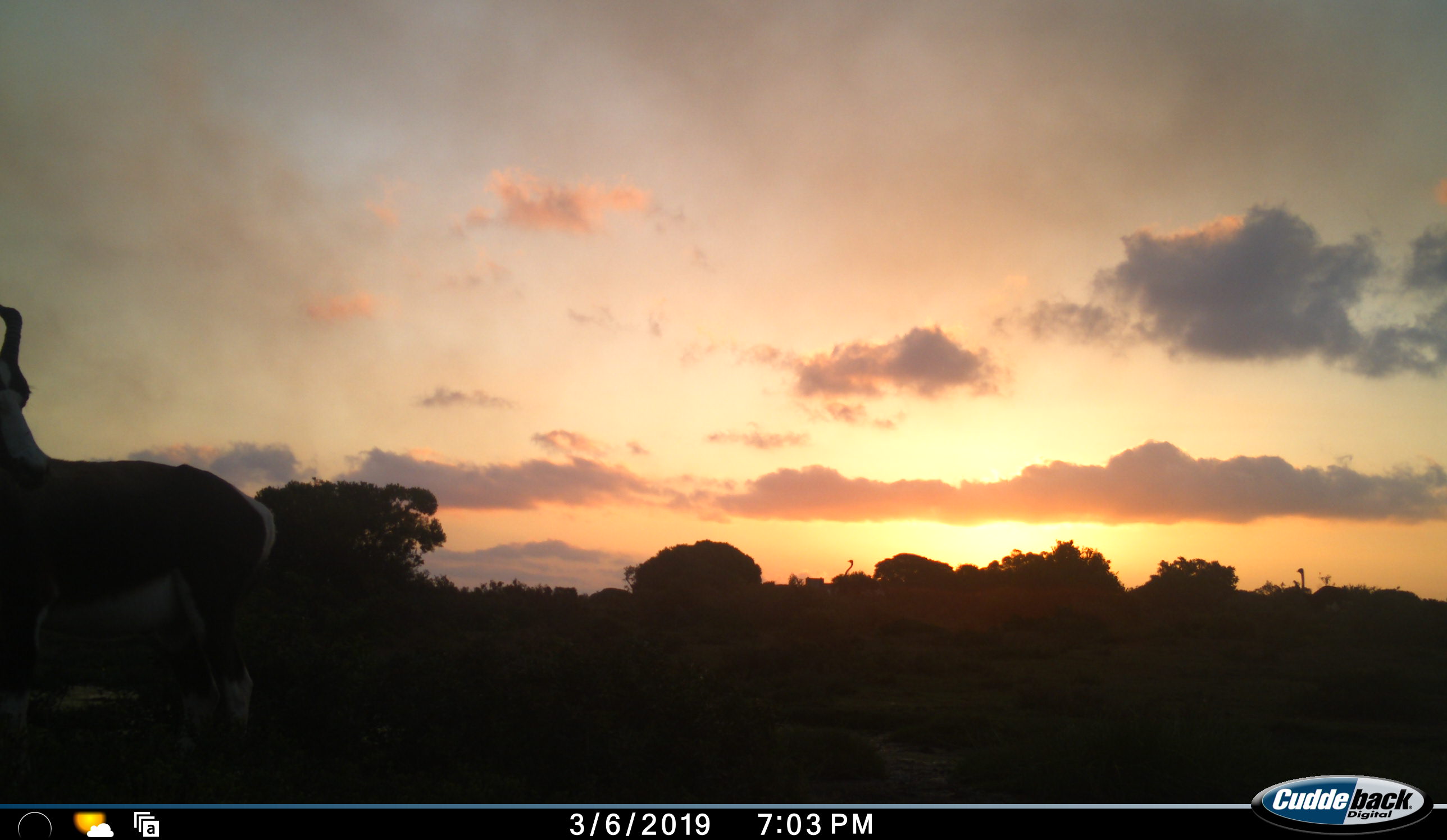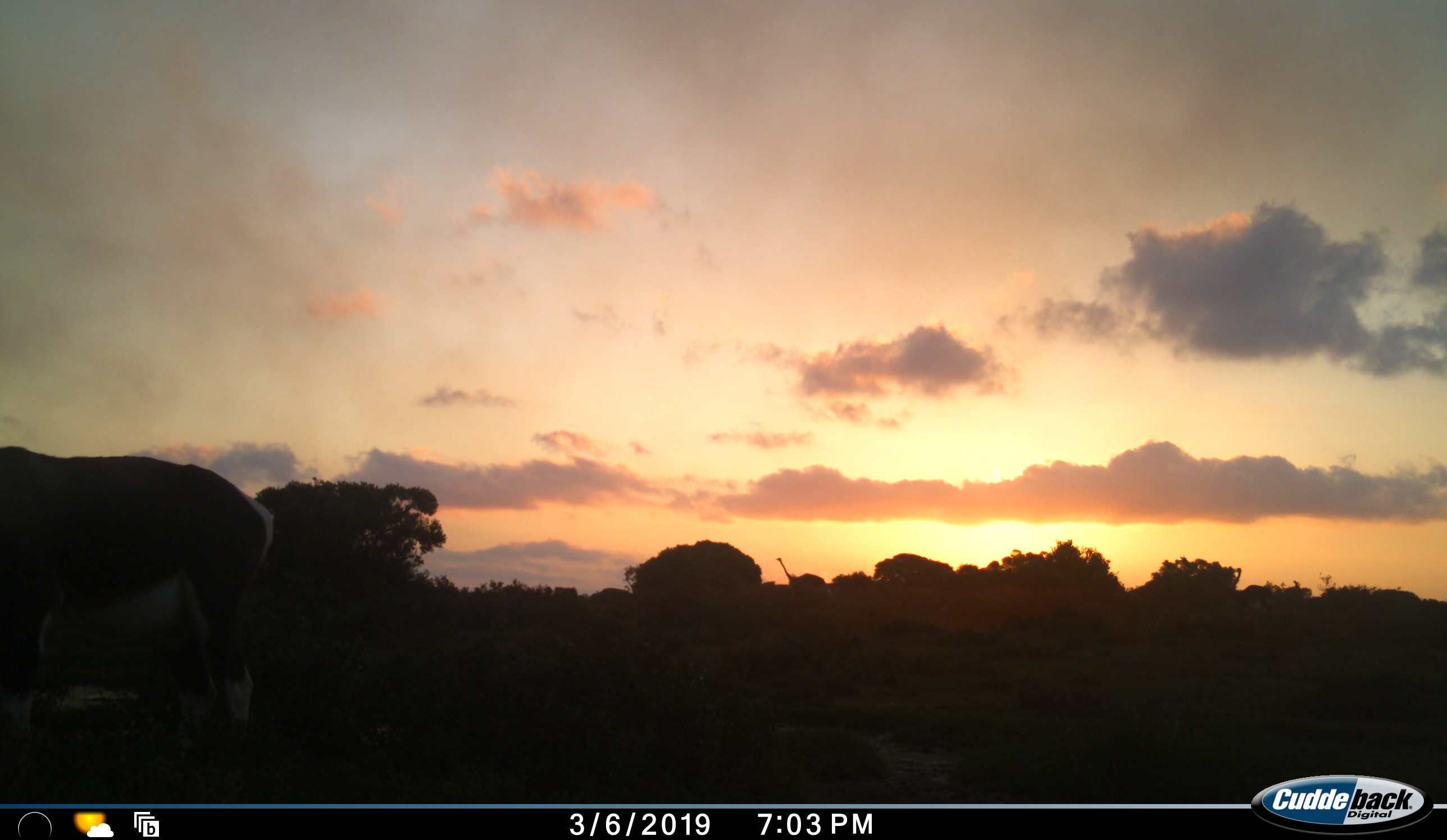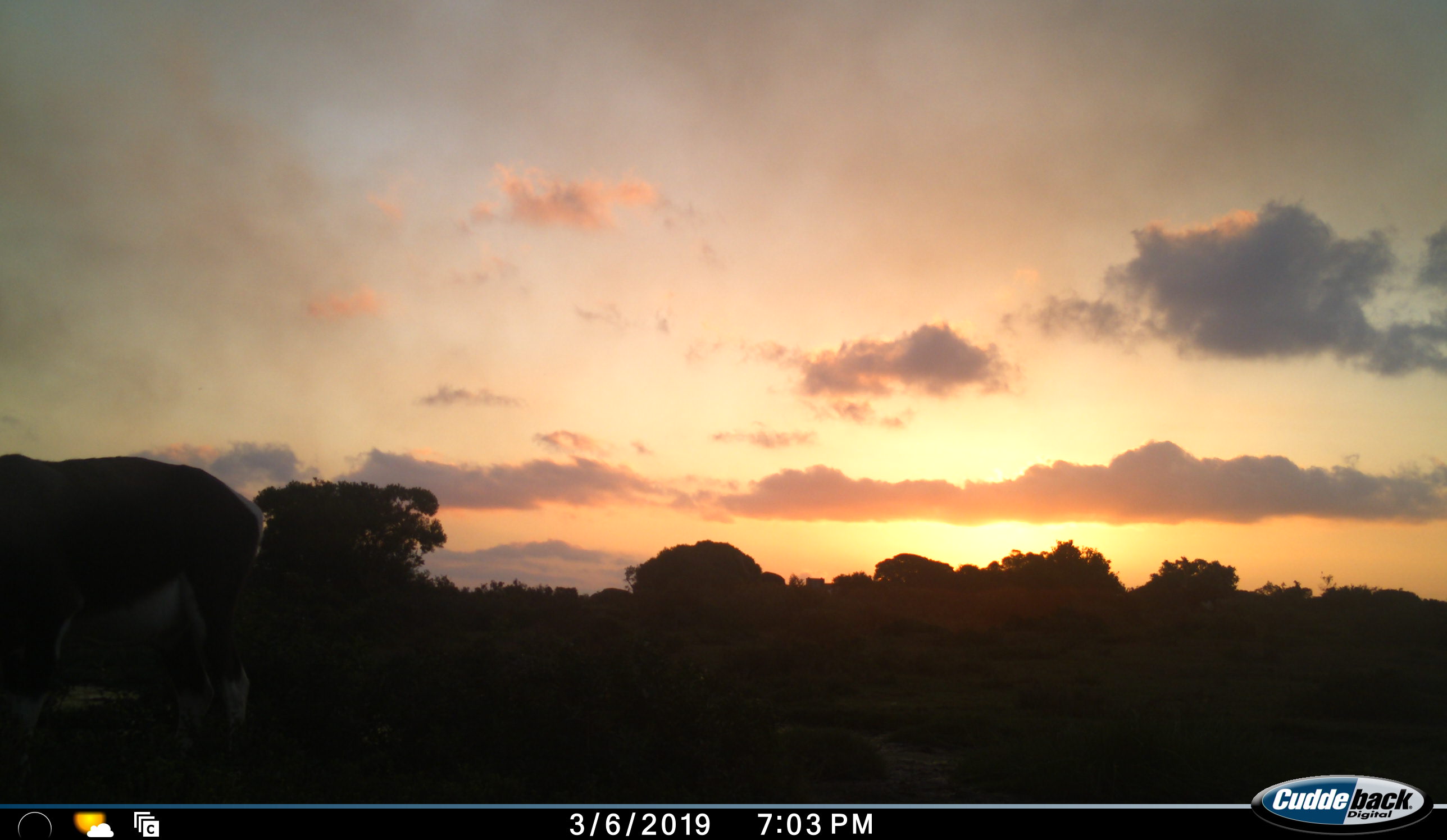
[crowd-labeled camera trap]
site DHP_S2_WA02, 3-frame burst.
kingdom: Animalia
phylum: Chordata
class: Mammalia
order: Artiodactyla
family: Bovidae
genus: Damaliscus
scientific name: Damaliscus pygargus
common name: bontebok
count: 1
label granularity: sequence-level